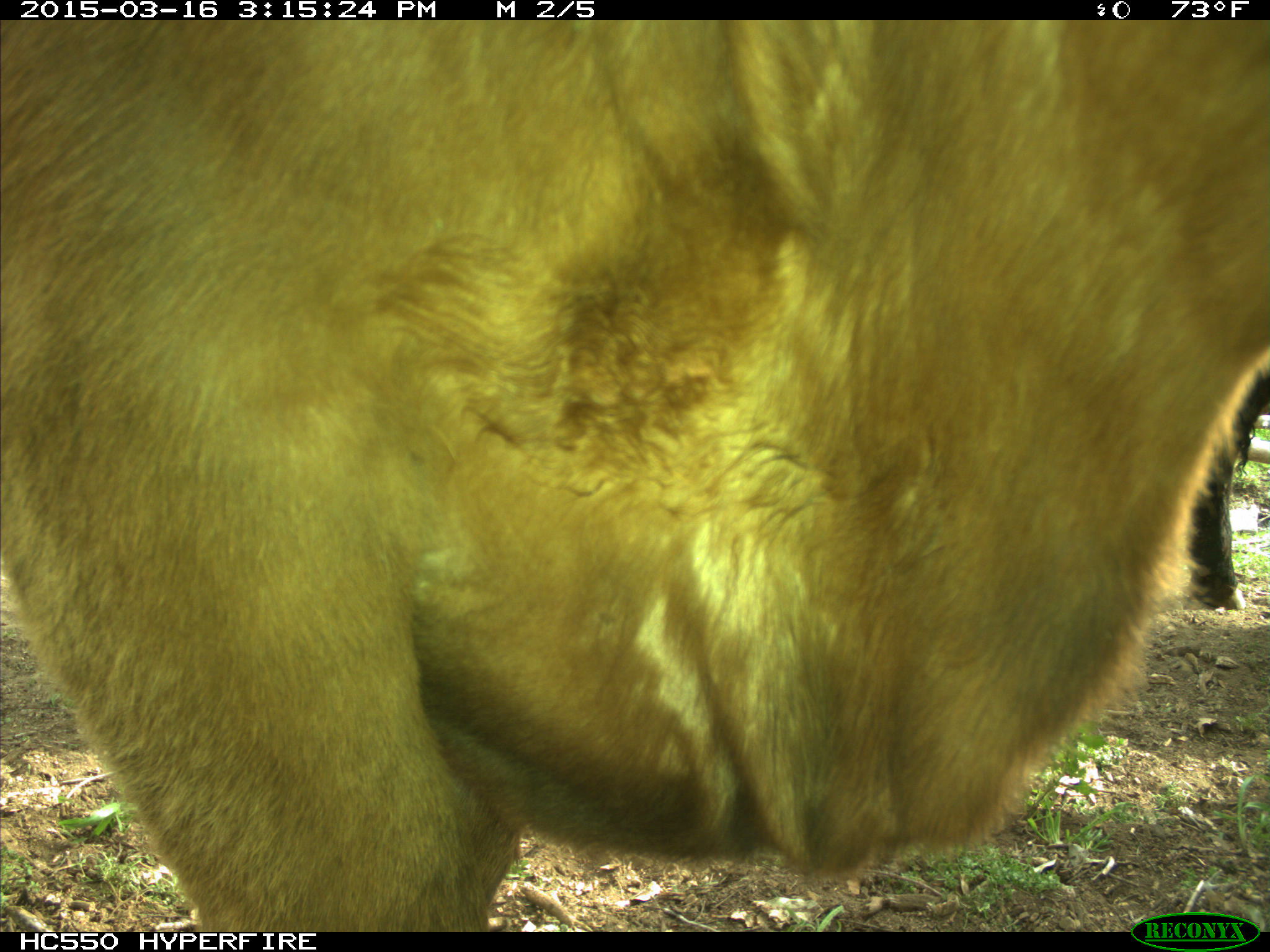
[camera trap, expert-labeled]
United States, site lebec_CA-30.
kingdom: Animalia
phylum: Chordata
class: Mammalia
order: Artiodactyla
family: Bovidae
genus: Bos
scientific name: Bos taurus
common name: domestic cow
Bos taurus (domestic cow).